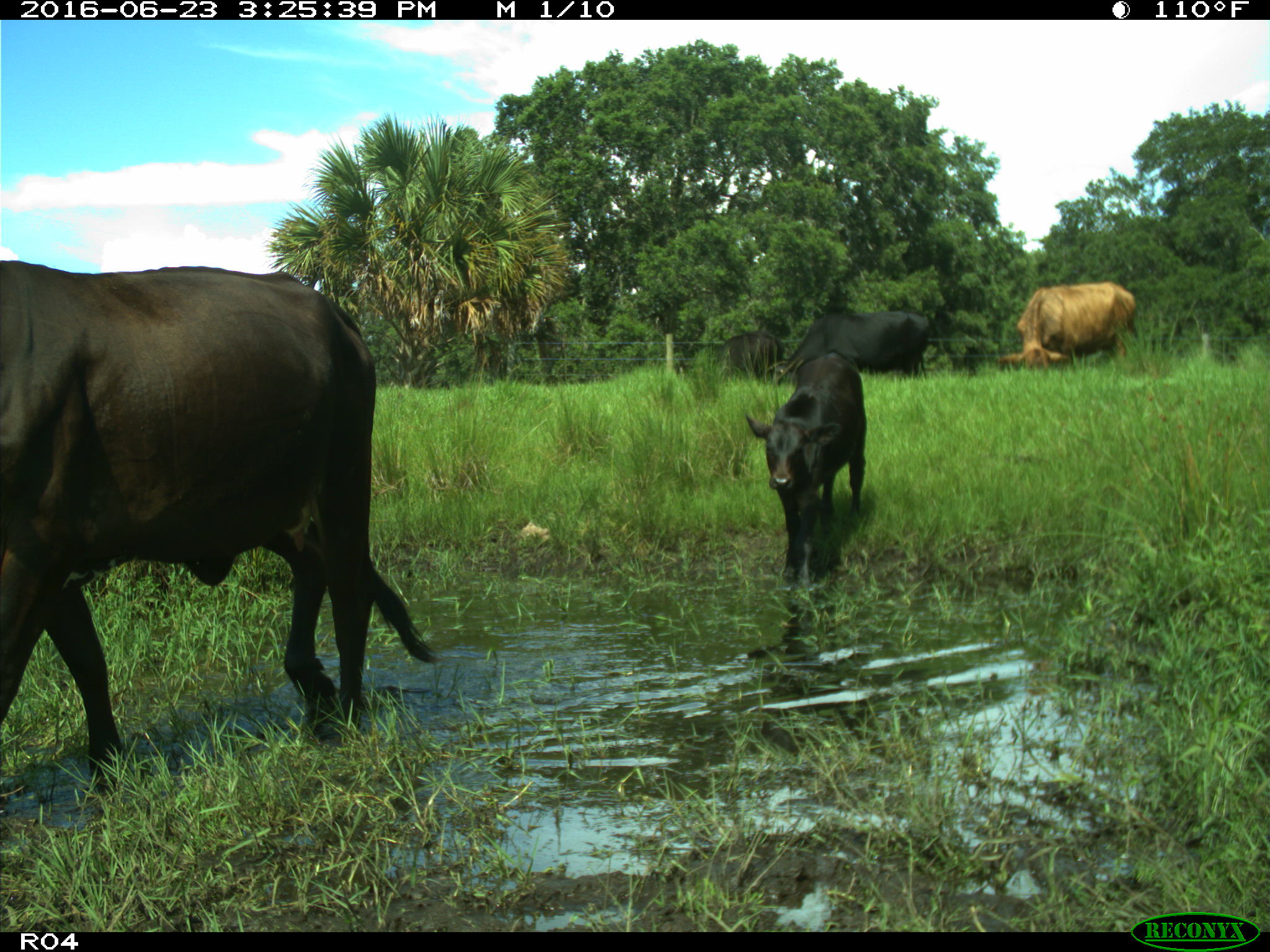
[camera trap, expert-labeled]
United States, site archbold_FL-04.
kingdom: Animalia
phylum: Chordata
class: Mammalia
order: Artiodactyla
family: Bovidae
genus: Bos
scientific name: Bos taurus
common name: domestic cow